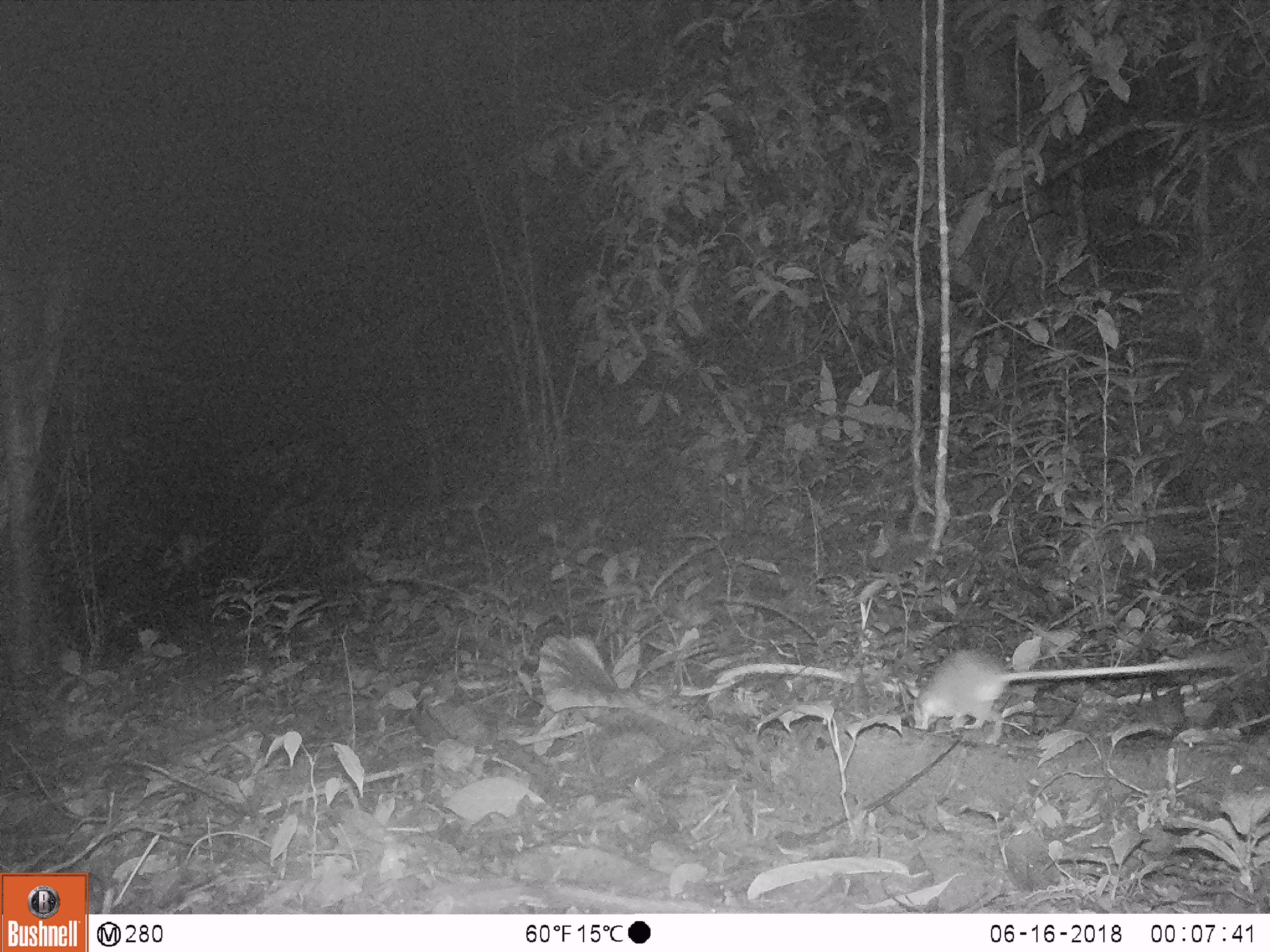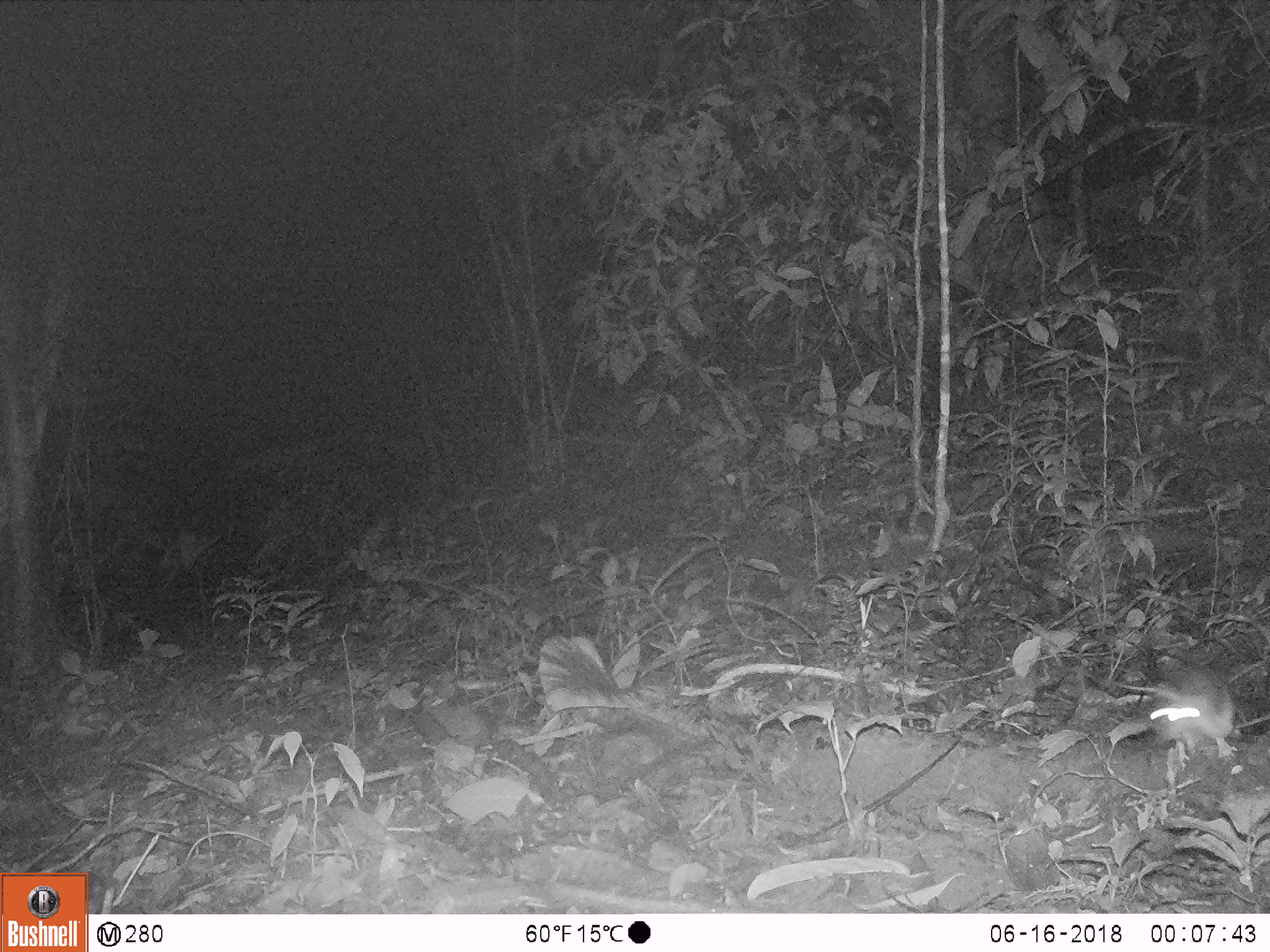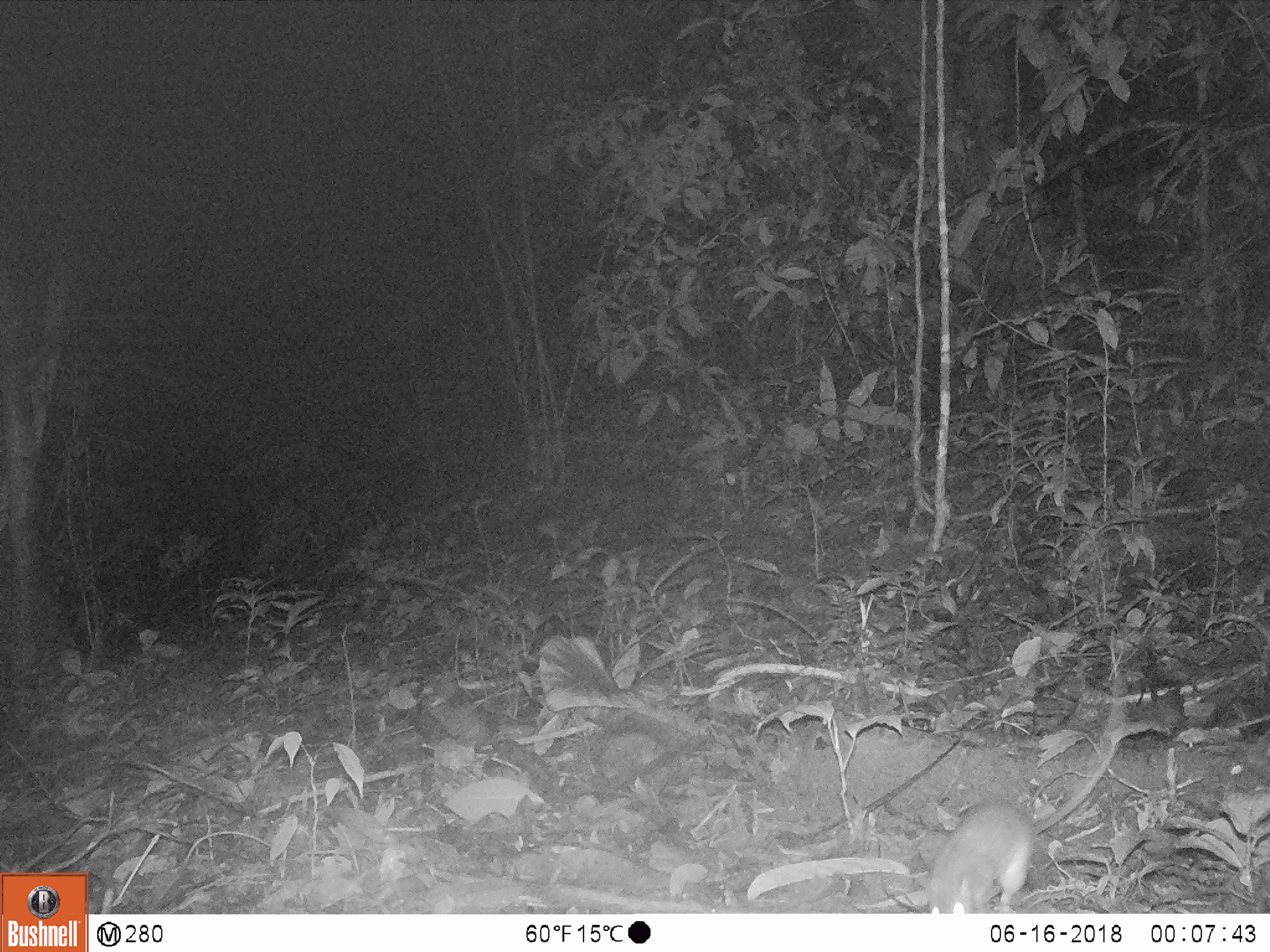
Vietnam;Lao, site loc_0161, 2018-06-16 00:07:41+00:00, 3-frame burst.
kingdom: Animalia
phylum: Chordata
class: Mammalia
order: Rodentia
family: Muridae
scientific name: Muridae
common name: old-world mice and rats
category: unidentified murid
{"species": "unidentified murid (old-world mice and rats) (Muridae)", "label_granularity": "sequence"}